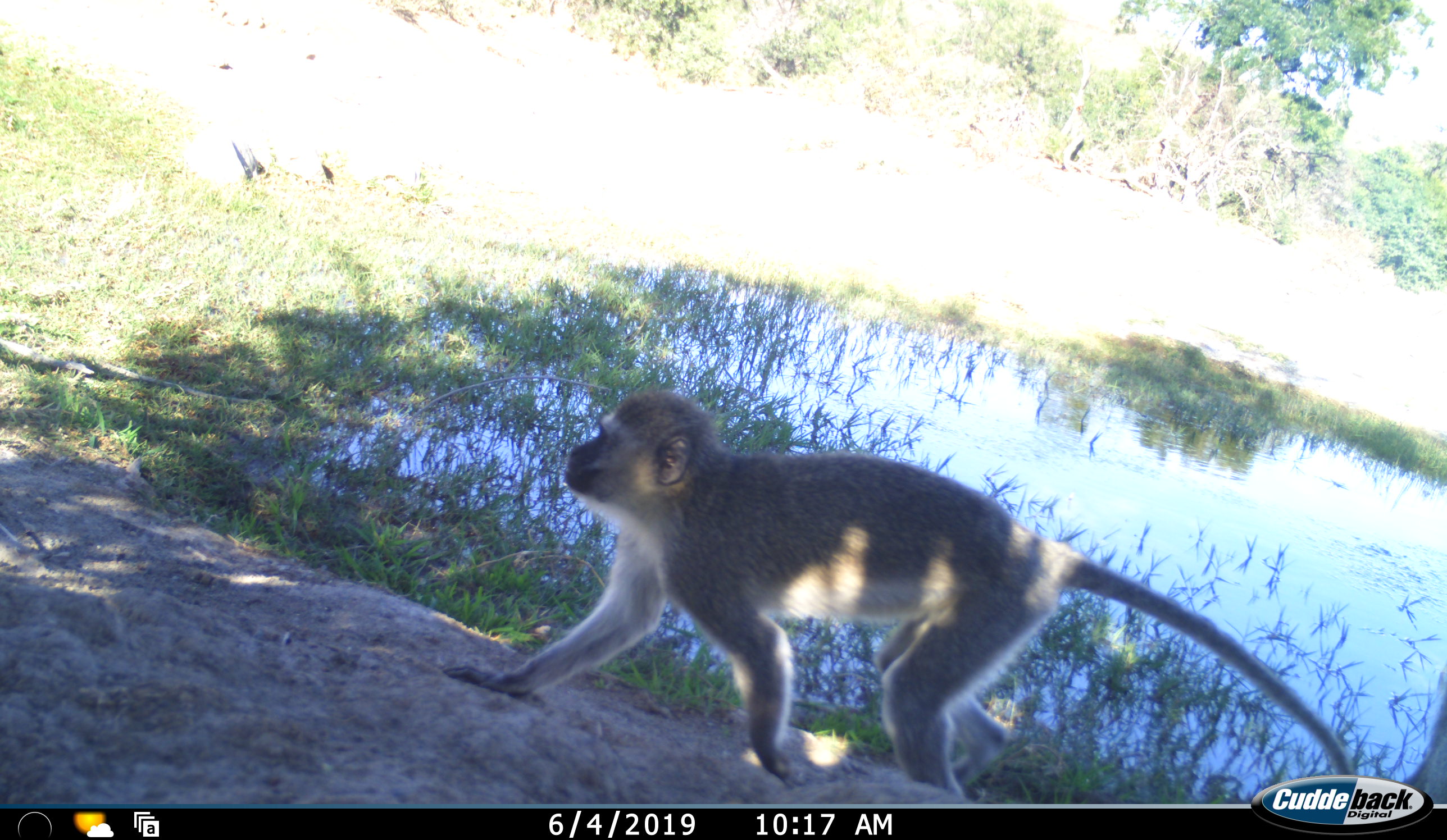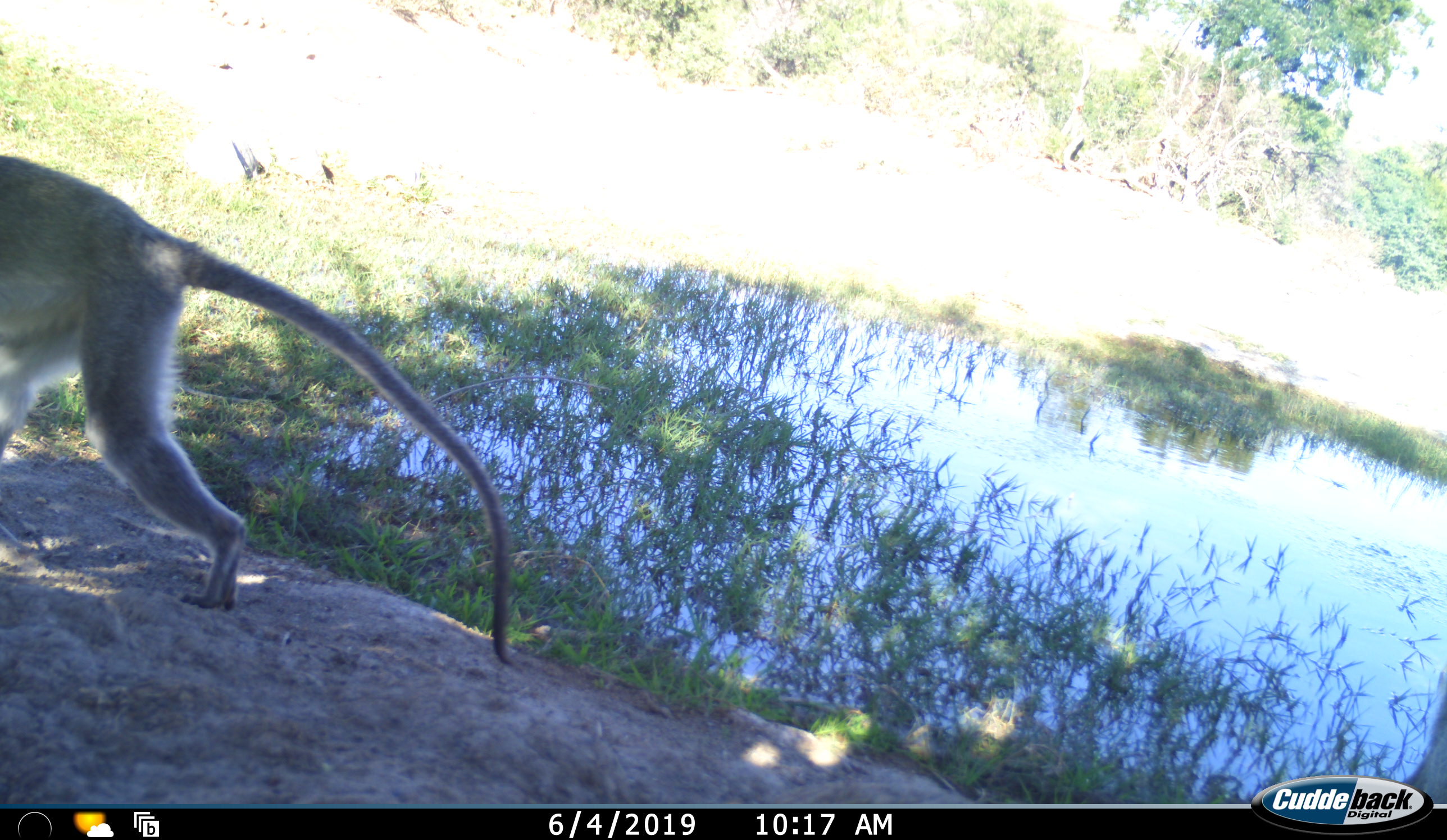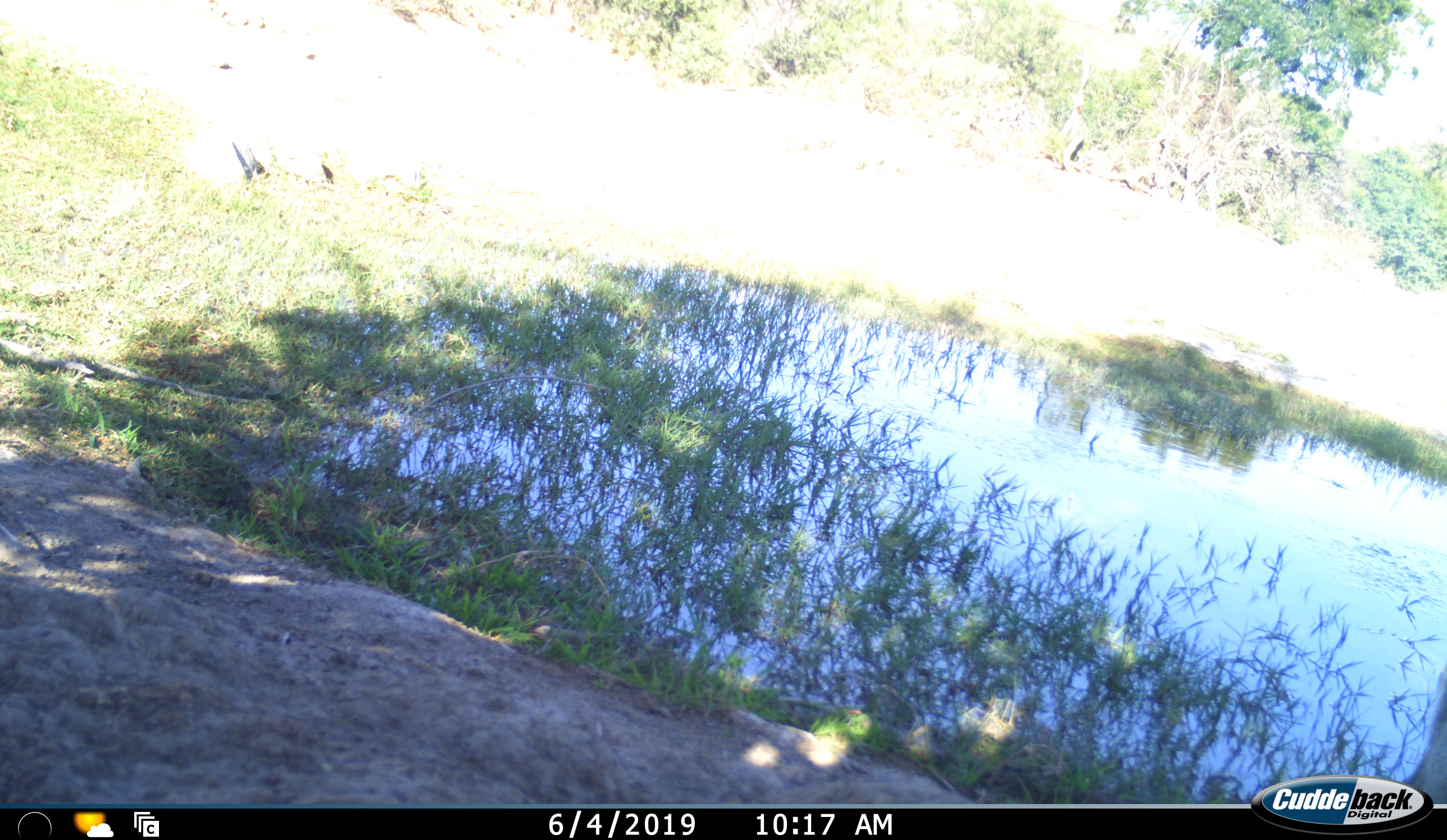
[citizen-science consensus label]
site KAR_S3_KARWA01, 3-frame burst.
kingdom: Animalia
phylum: Chordata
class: Mammalia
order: Primates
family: Cercopithecidae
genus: Chlorocebus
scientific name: Chlorocebus pygerythrus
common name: vervet monkey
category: monkeyvervet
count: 1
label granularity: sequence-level